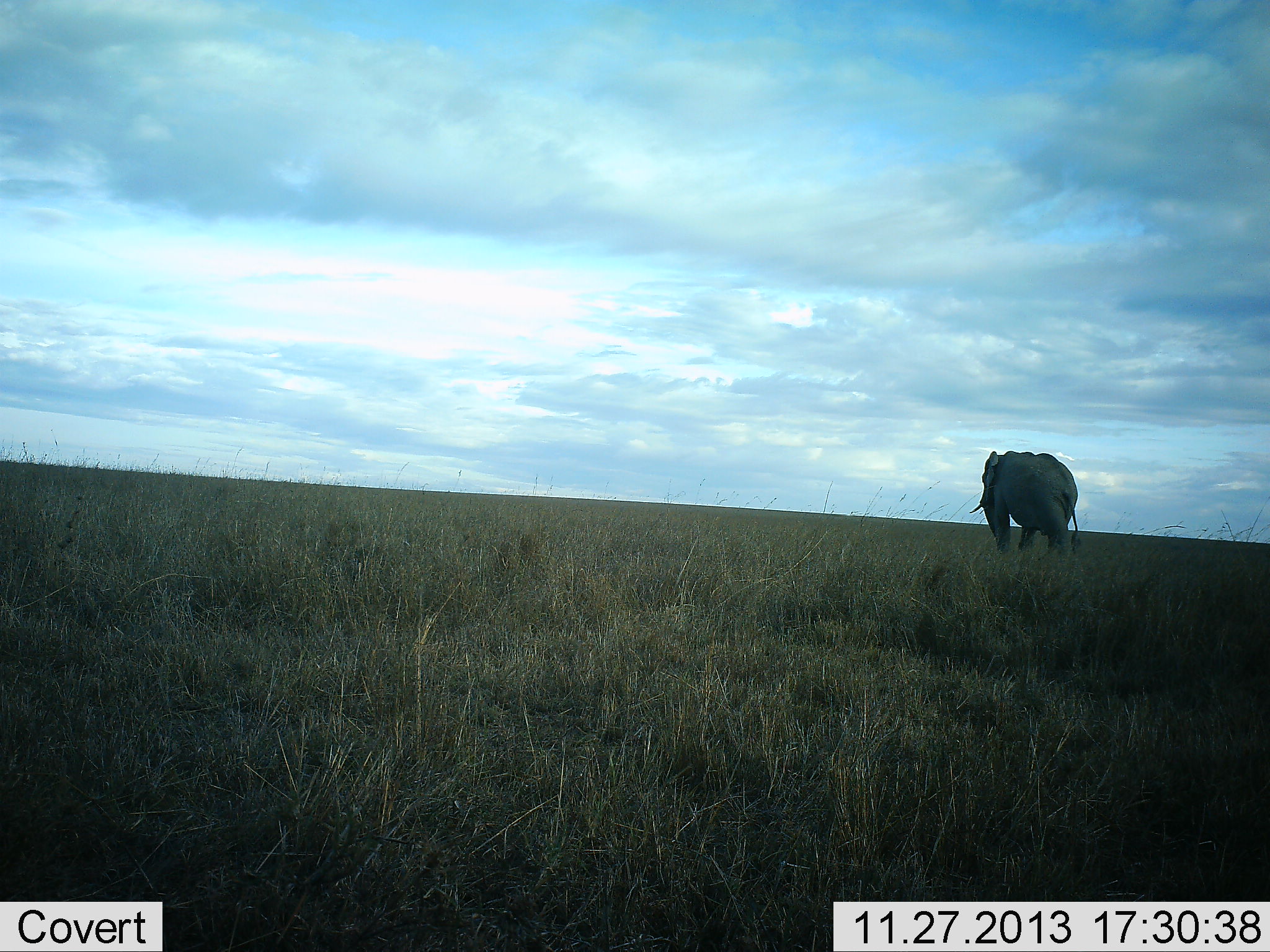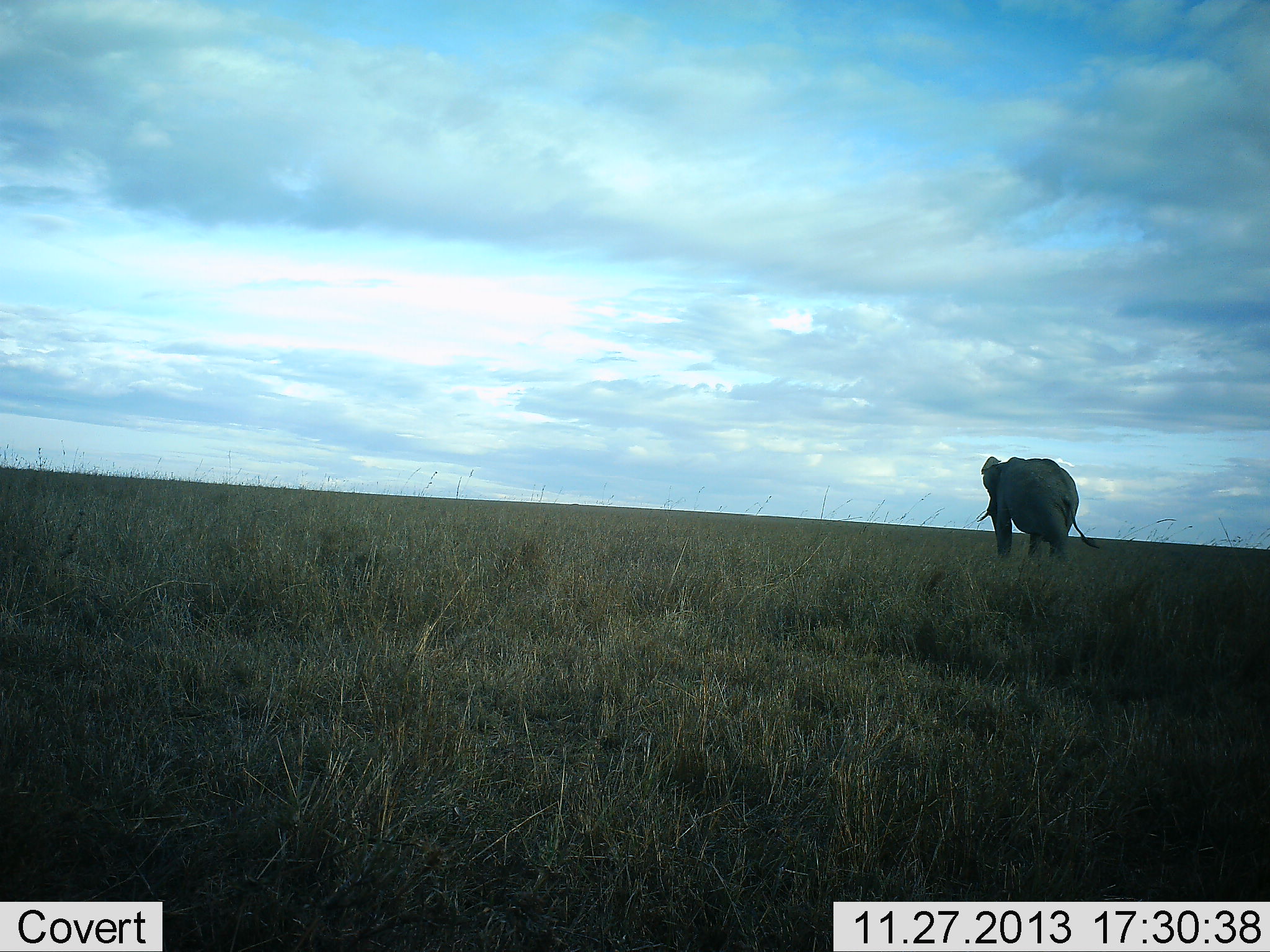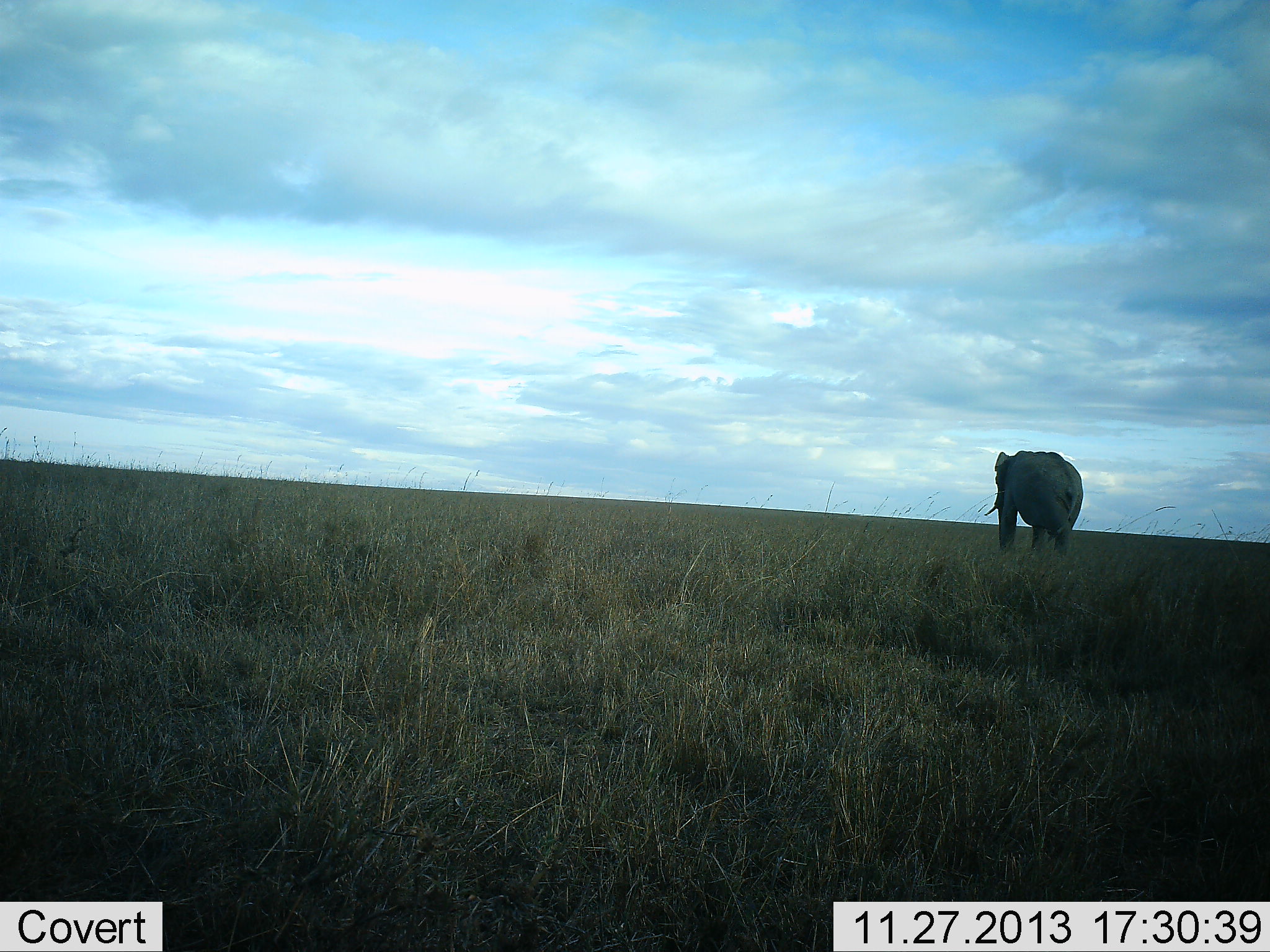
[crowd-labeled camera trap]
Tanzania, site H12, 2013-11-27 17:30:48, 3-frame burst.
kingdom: Animalia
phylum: Chordata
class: Mammalia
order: Proboscidea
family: Elephantidae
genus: Loxodonta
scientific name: Loxodonta africana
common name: african bush elephant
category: elephant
Elephant (african bush elephant) (Loxodonta africana), count 1. Behavior (volunteer vote fractions): standing 30%, resting 0%, moving 70%, interacting 0%. Young present (vote fraction): 0%. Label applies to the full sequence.